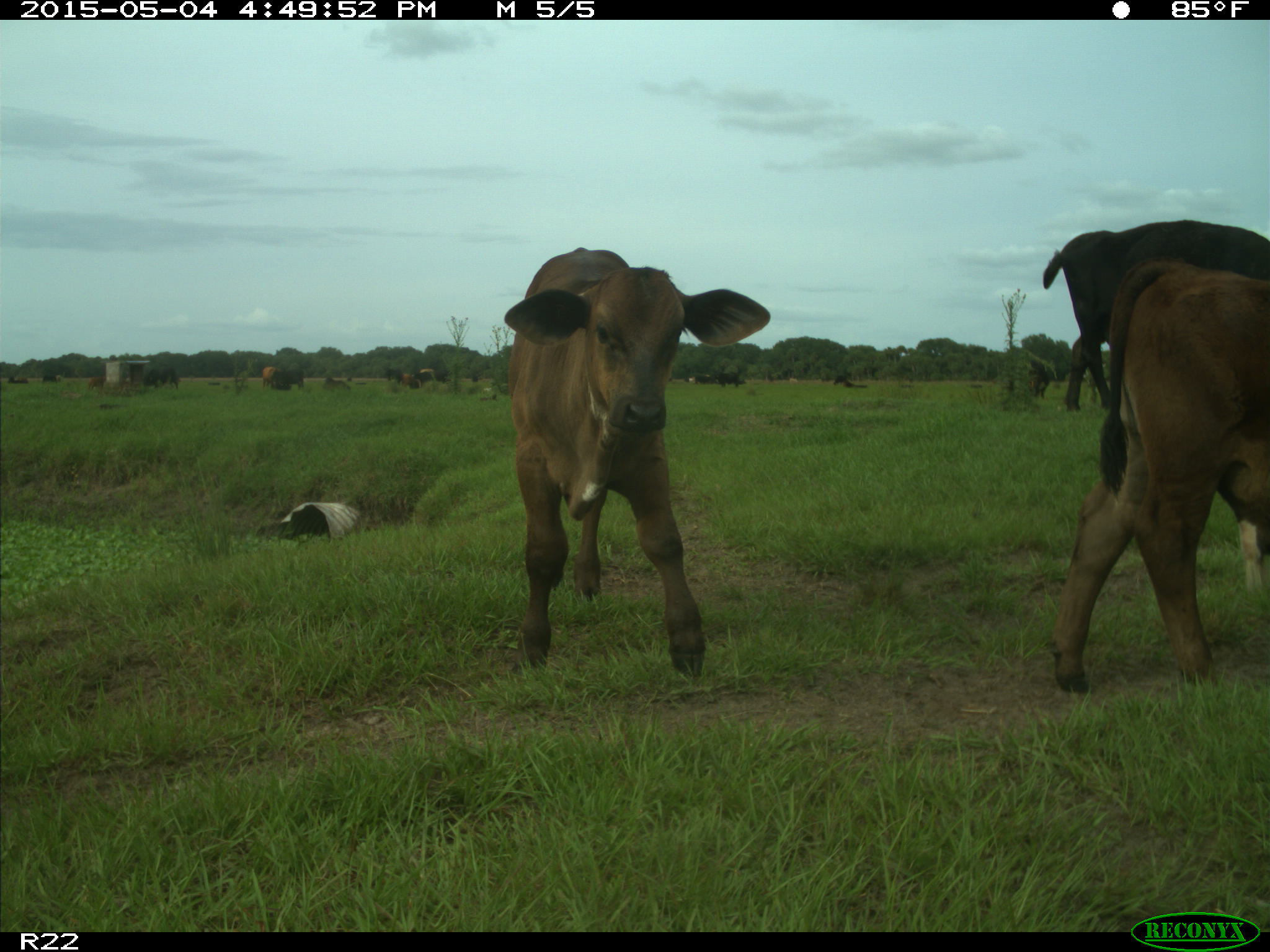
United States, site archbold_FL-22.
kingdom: Animalia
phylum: Chordata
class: Mammalia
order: Artiodactyla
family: Bovidae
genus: Bos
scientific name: Bos taurus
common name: domestic cow